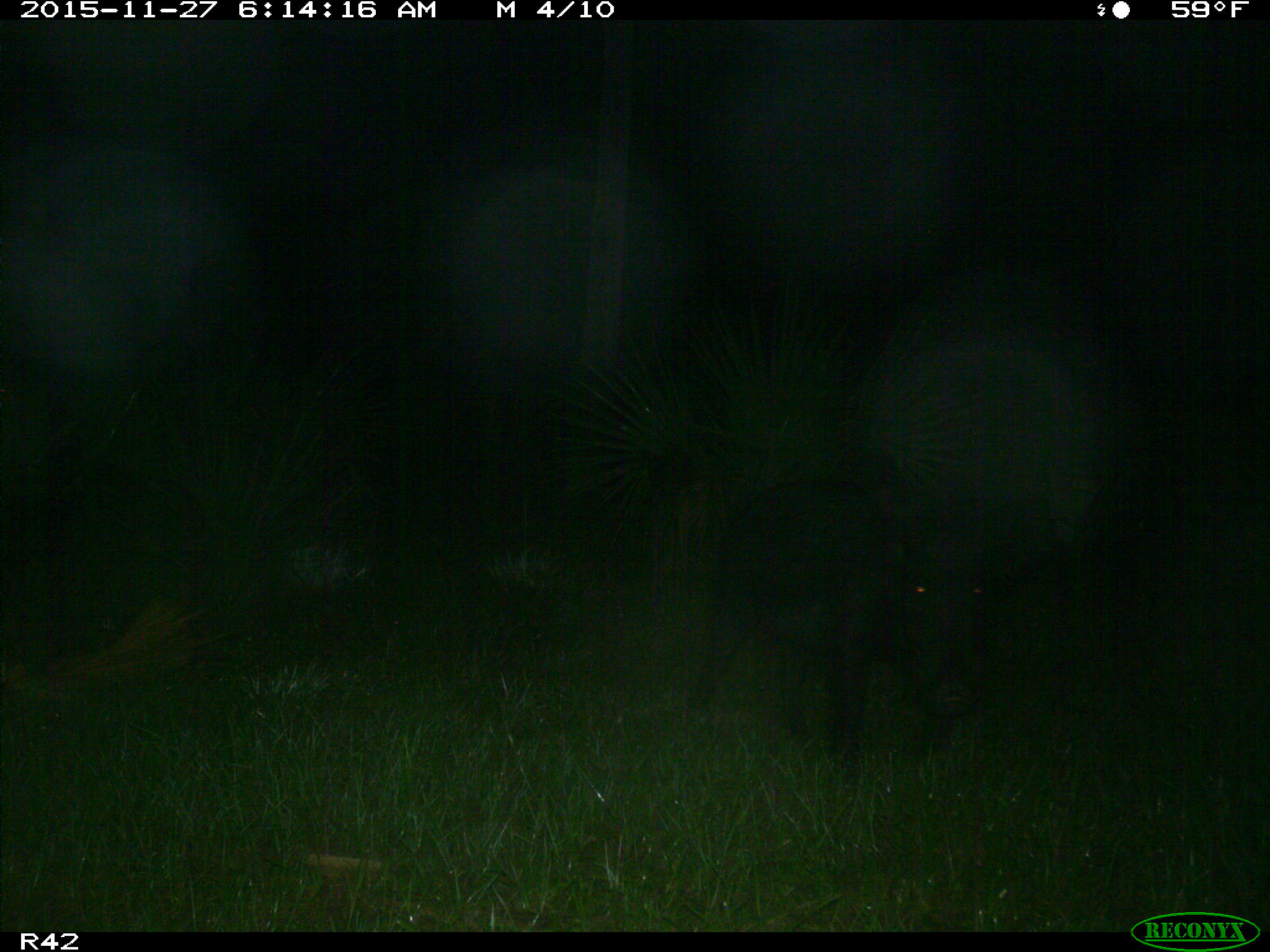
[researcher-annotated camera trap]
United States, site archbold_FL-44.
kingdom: Animalia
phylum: Chordata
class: Mammalia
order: Artiodactyla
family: Suidae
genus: Sus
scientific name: Sus scrofa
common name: wild boar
Sus scrofa (wild boar).